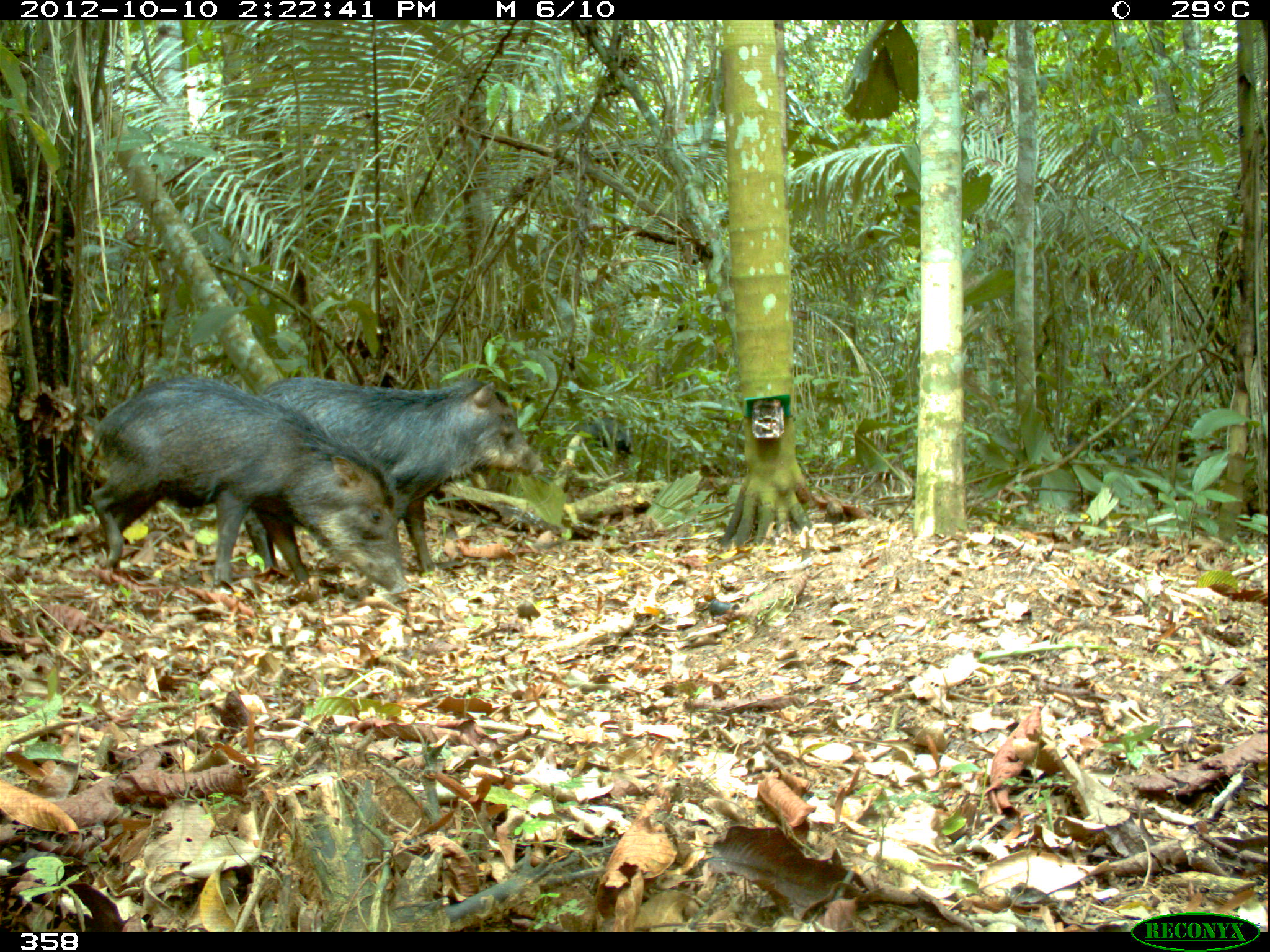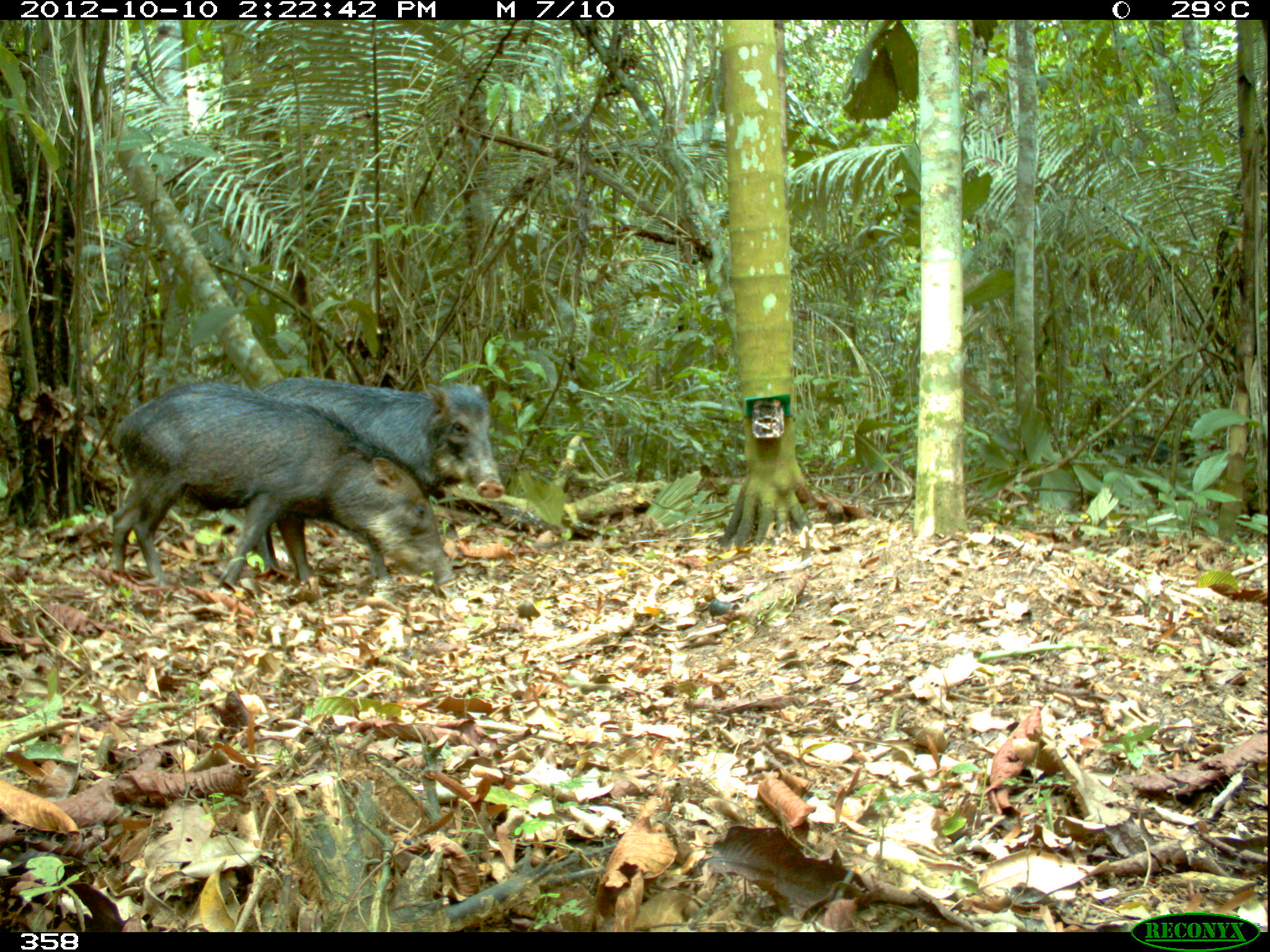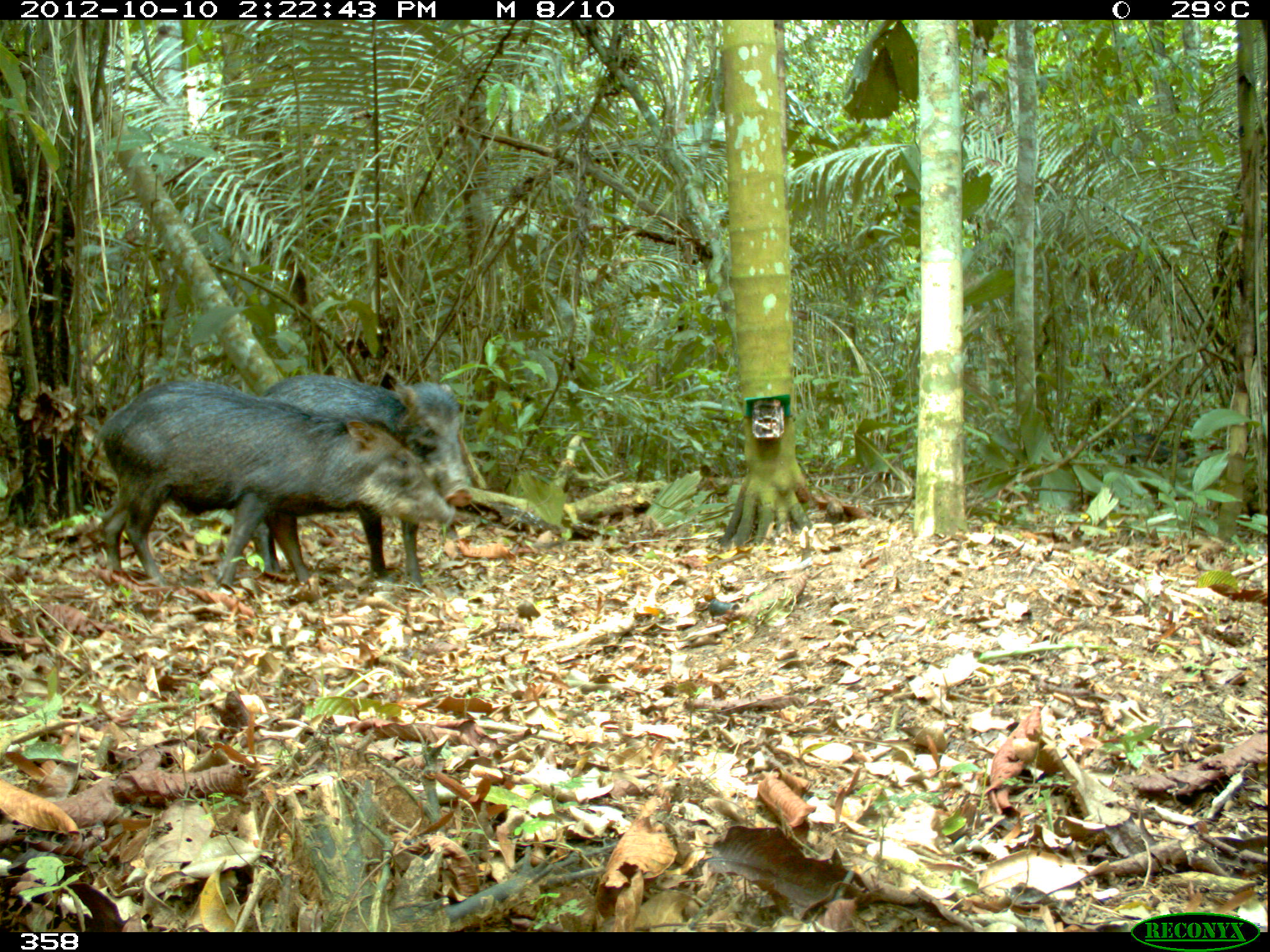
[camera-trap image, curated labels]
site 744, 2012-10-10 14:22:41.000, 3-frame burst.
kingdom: Animalia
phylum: Chordata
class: Mammalia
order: Artiodactyla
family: Tayassuidae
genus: Tayassu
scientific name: Tayassu pecari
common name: white-lipped peccary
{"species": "Tayassu pecari (white-lipped peccary)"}